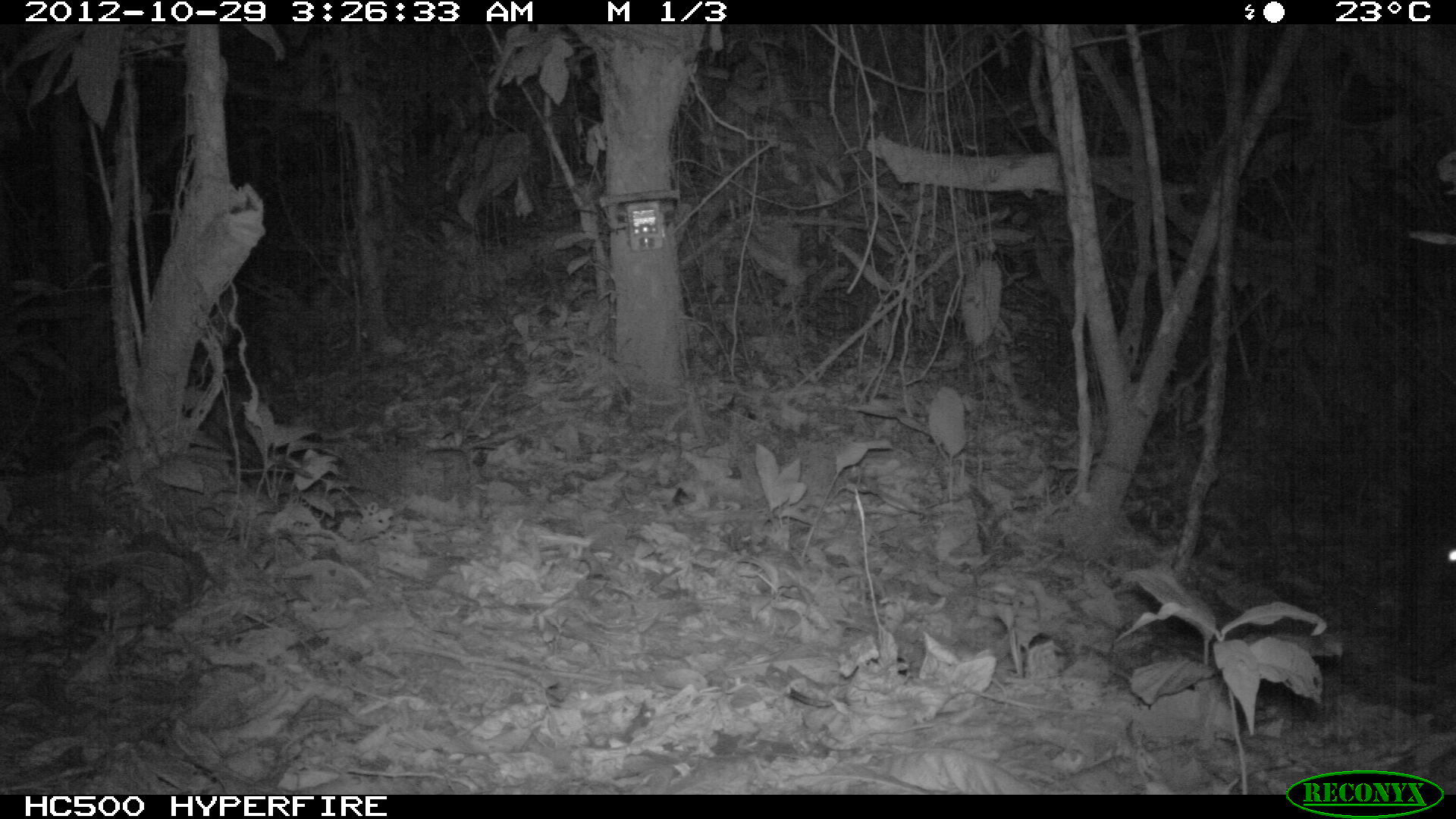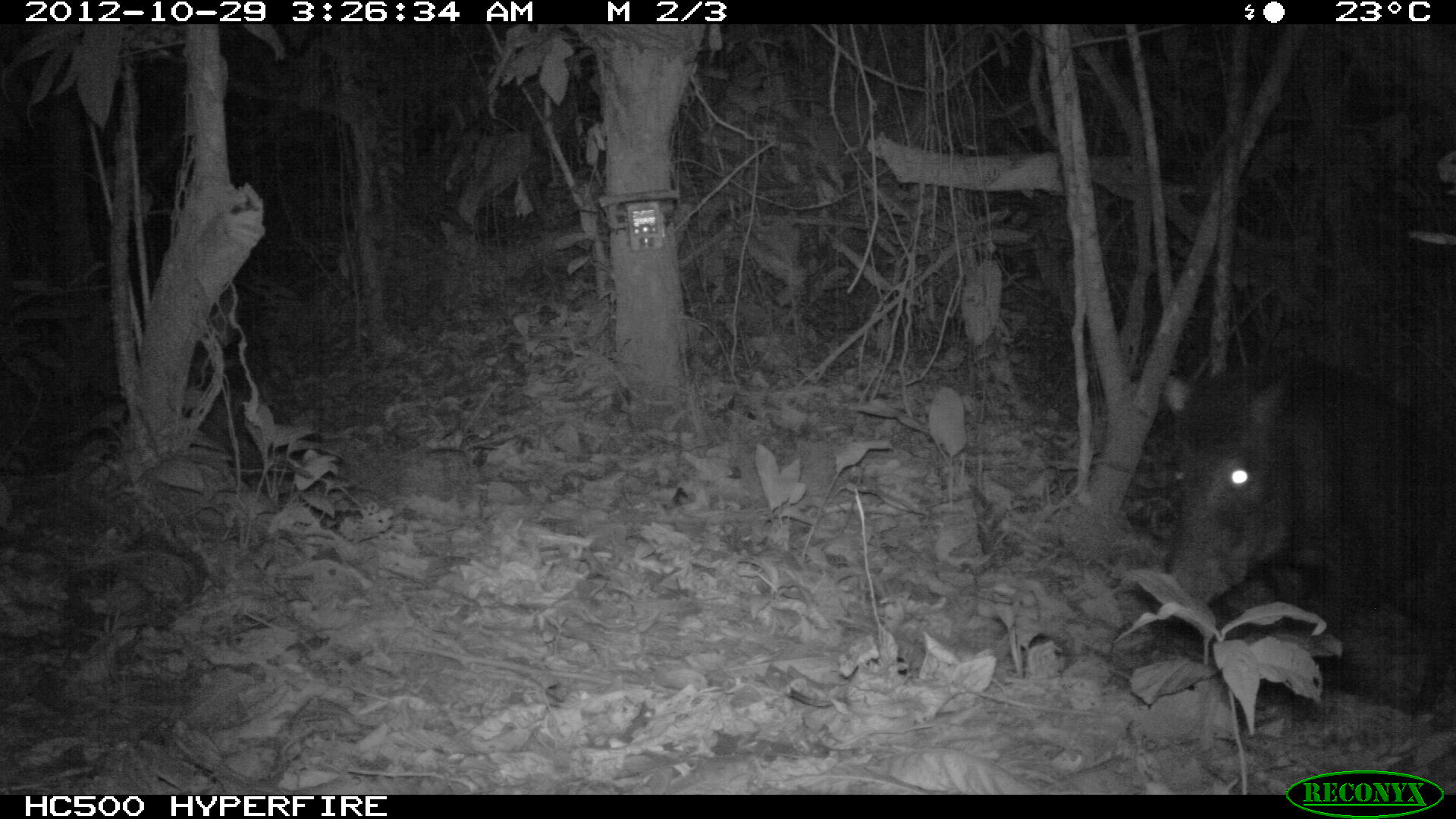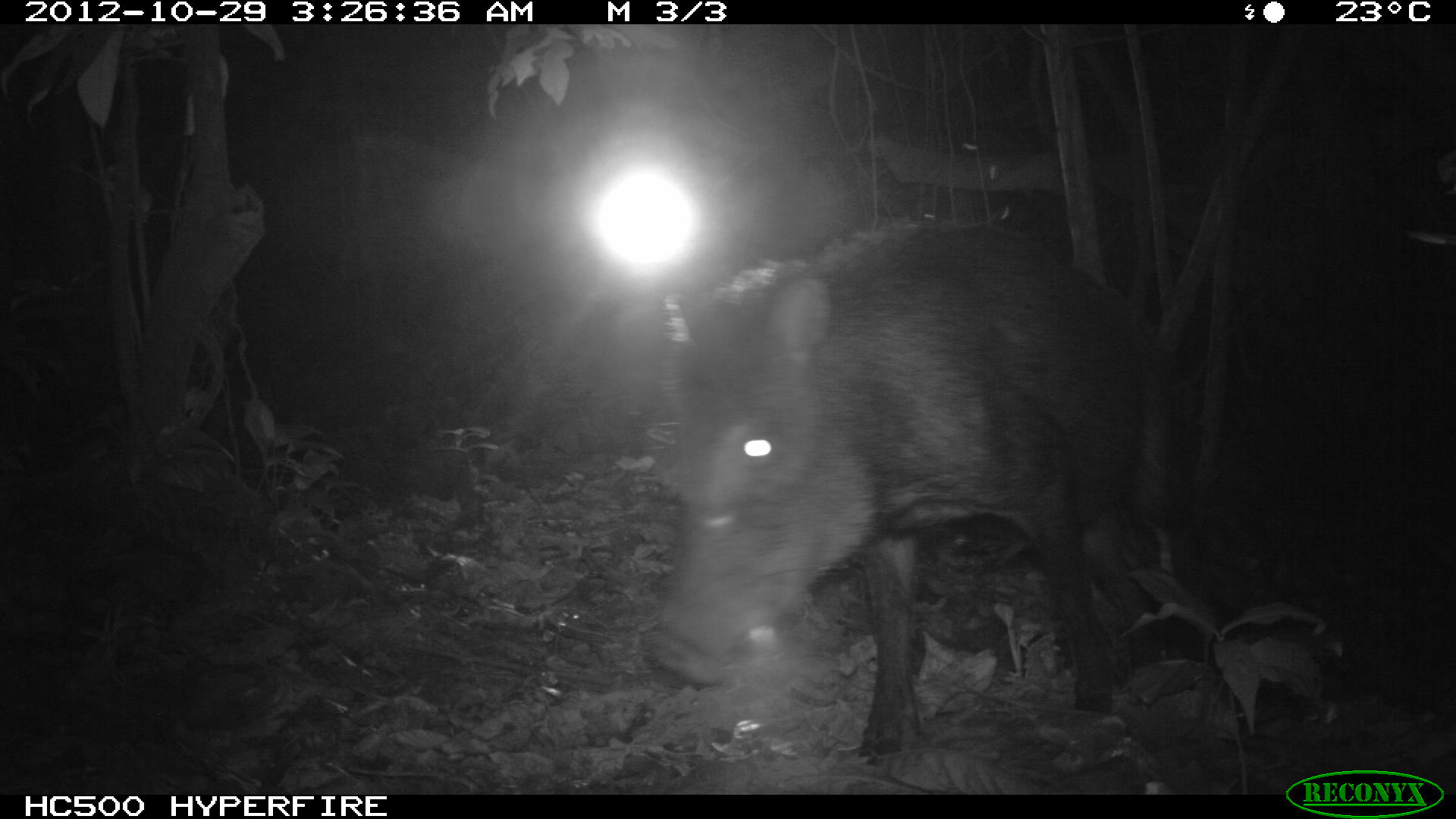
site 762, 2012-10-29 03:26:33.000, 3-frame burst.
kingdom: Animalia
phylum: Chordata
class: Mammalia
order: Artiodactyla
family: Tayassuidae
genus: Tayassu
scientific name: Tayassu pecari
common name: white-lipped peccary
Tayassu pecari (white-lipped peccary).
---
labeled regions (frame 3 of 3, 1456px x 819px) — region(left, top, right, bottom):
tayassu pecari: region(637, 216, 1192, 771)